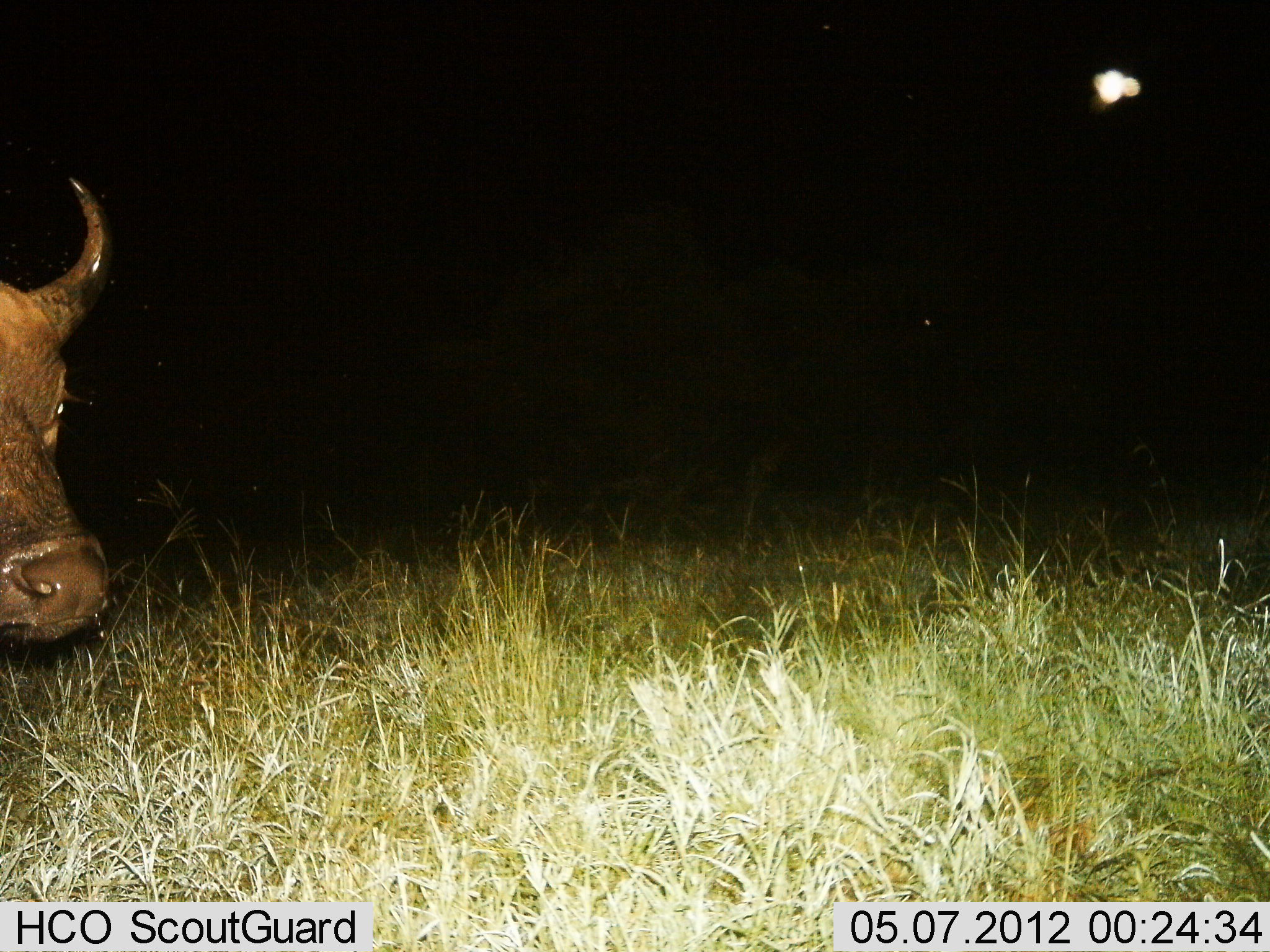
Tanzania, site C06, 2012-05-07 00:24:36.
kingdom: Animalia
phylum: Chordata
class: Mammalia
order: Artiodactyla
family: Bovidae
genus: Syncerus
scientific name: Syncerus caffer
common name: cape buffalo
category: buffalo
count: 1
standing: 50%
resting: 10%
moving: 40%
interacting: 0%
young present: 0%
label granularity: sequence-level